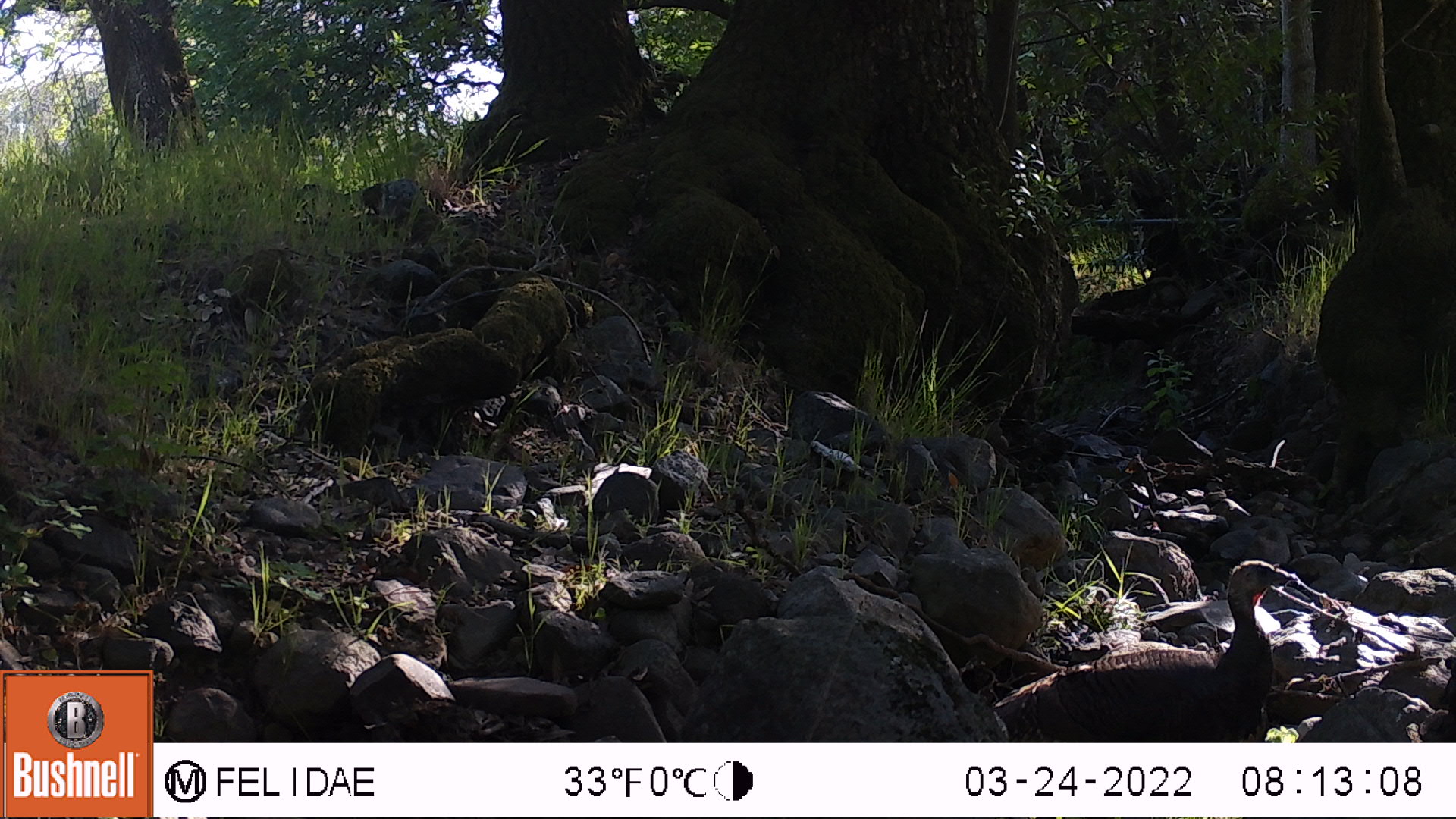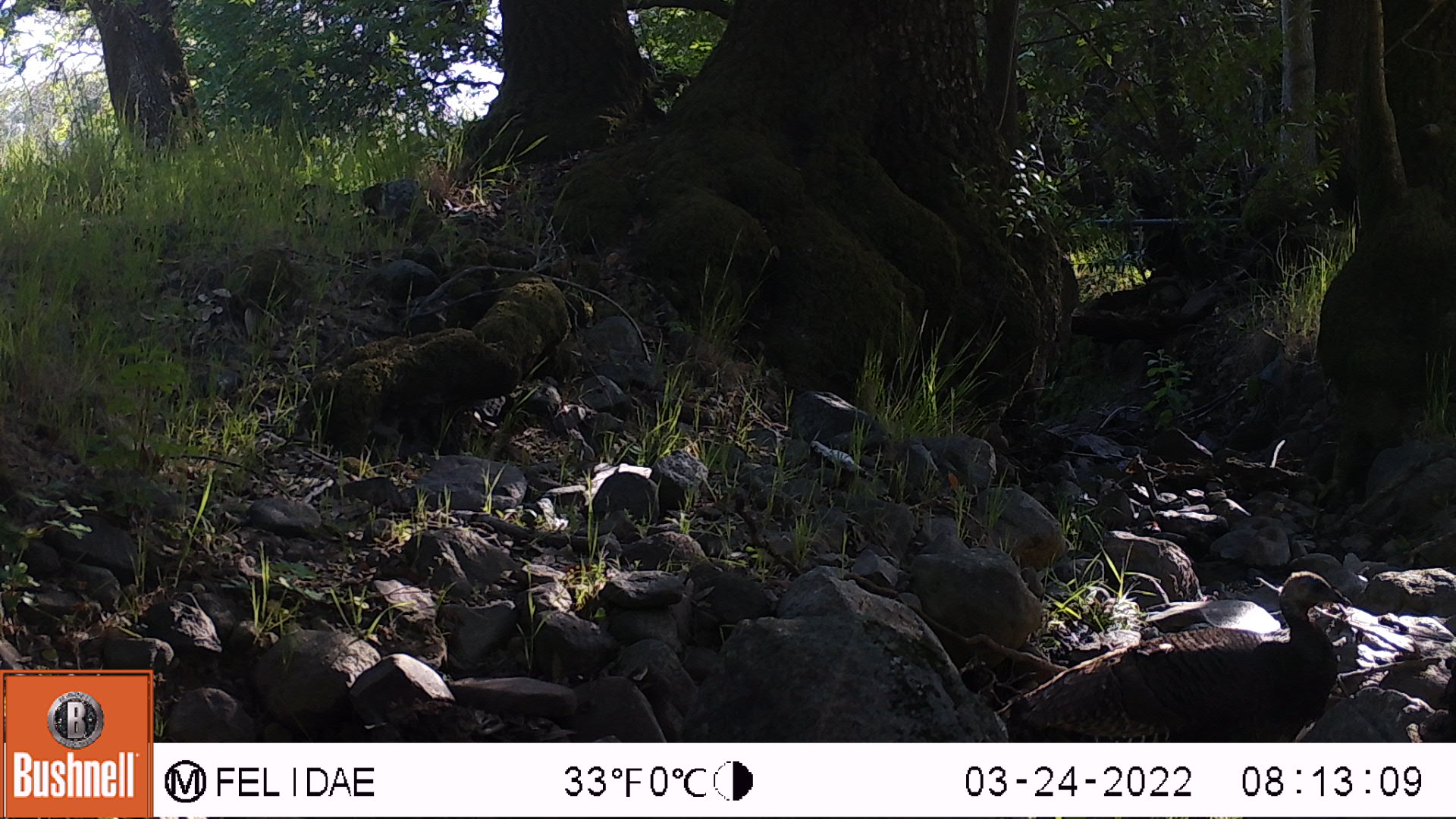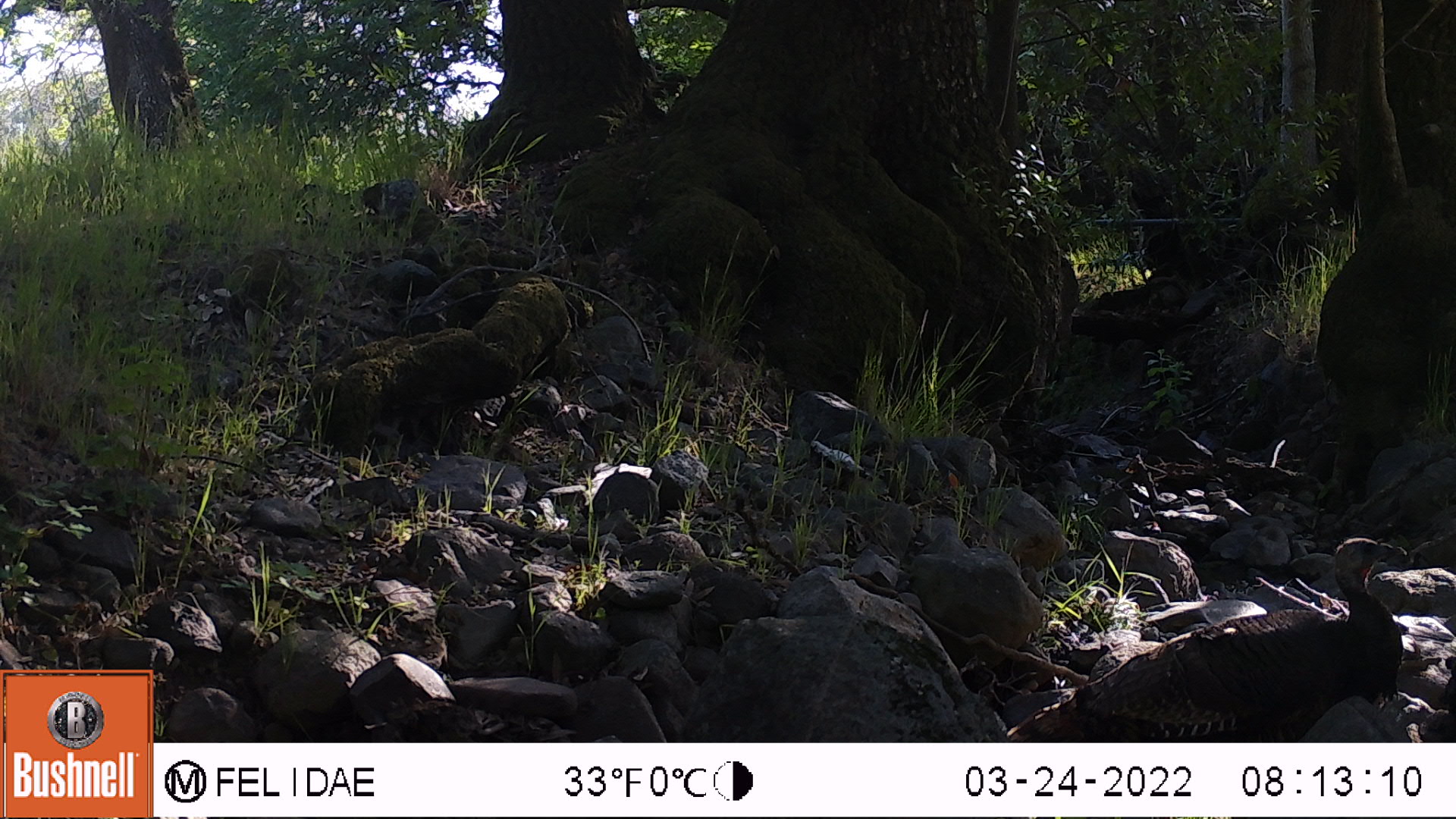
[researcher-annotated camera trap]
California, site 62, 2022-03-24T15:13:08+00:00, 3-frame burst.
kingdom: Animalia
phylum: Chordata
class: Aves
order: Galliformes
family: Phasianidae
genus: Meleagris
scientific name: Meleagris gallopavo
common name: turkey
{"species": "turkey (Meleagris gallopavo)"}